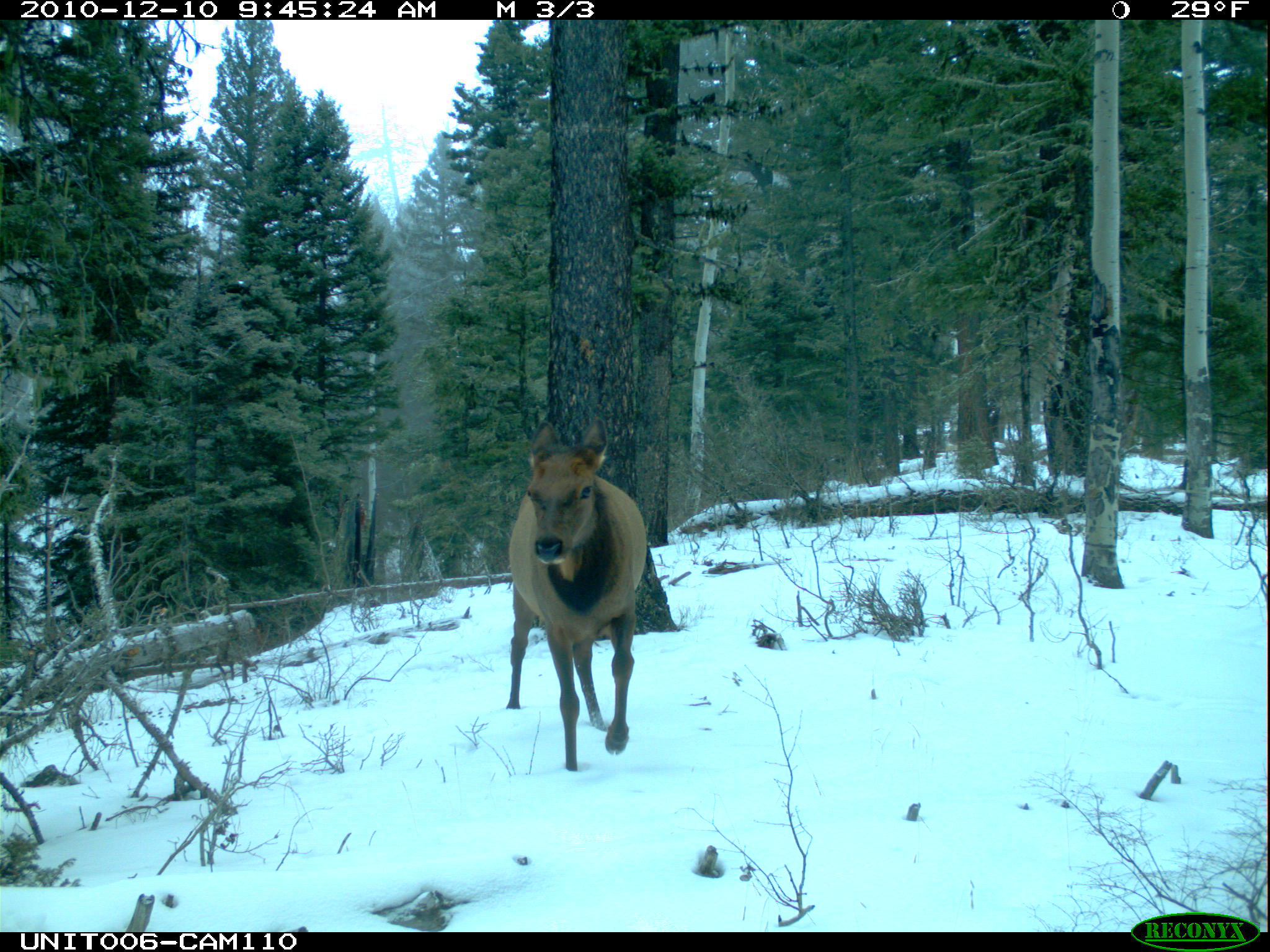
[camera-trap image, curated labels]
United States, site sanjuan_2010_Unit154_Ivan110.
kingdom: Animalia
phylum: Chordata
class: Mammalia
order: Artiodactyla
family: Cervidae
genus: Cervus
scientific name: Cervus elaphus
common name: red deer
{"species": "Cervus elaphus (red deer)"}